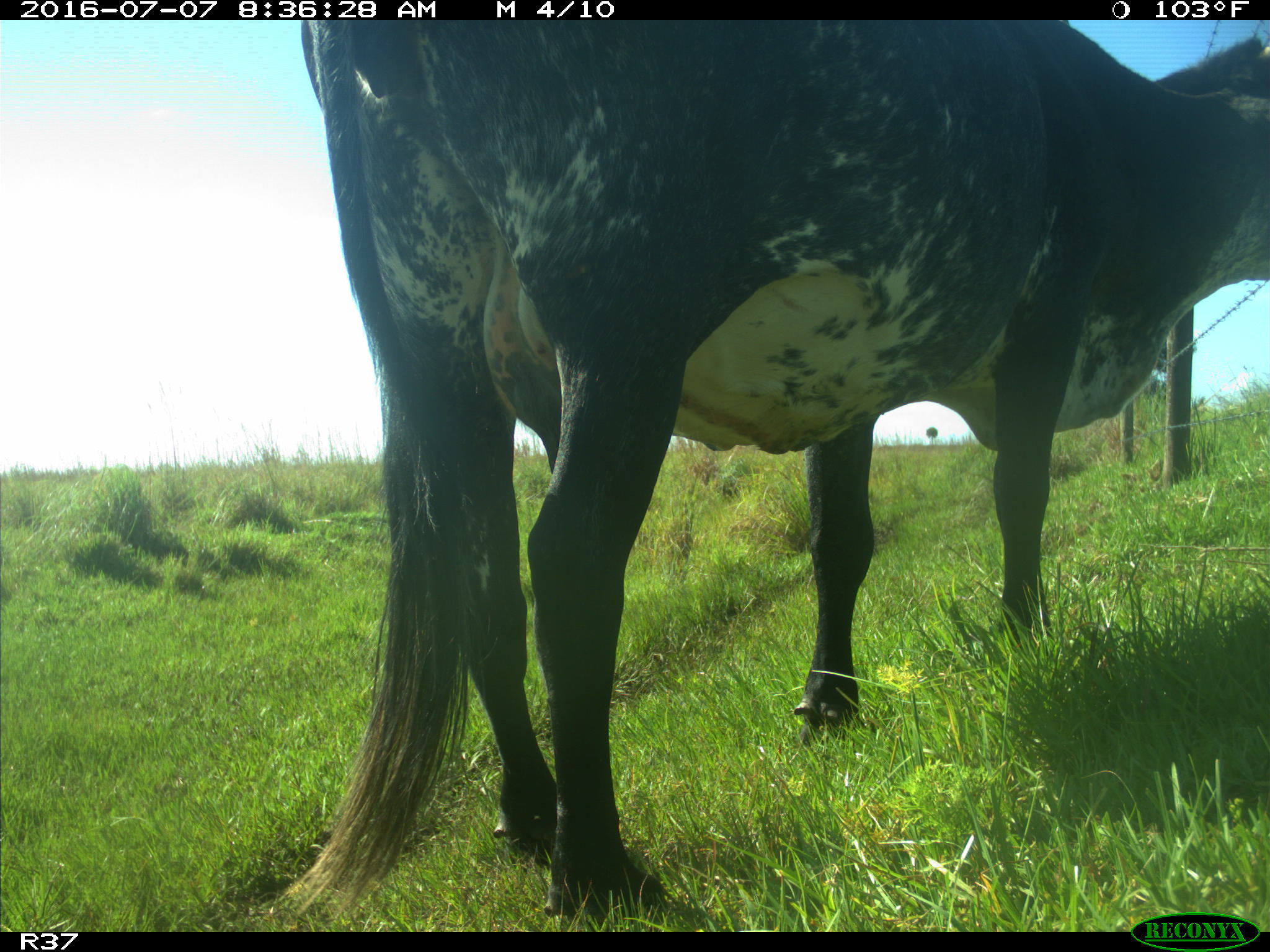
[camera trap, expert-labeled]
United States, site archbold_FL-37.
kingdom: Animalia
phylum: Chordata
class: Mammalia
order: Artiodactyla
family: Bovidae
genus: Bos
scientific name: Bos taurus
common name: domestic cow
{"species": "Bos taurus (domestic cow)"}